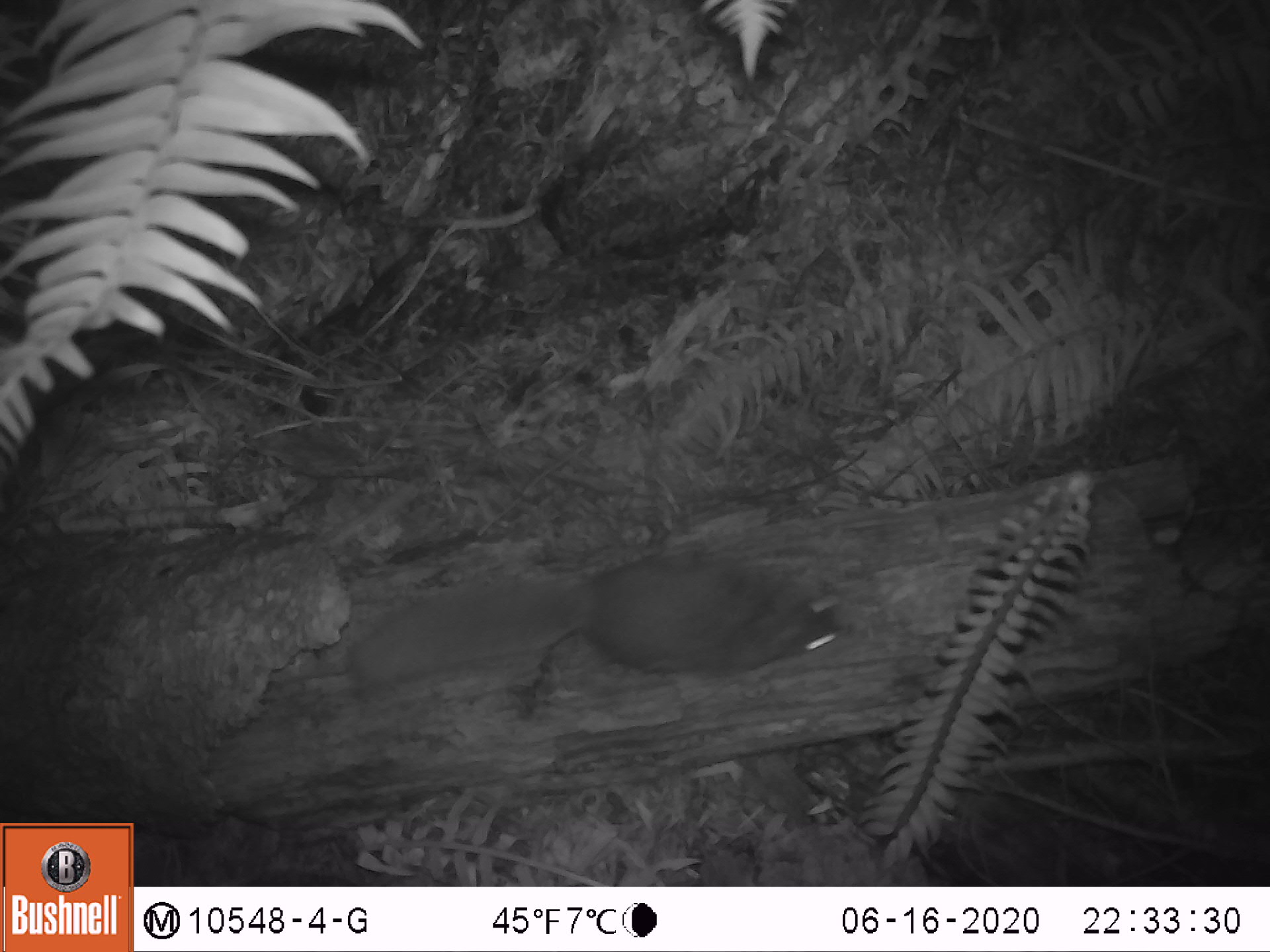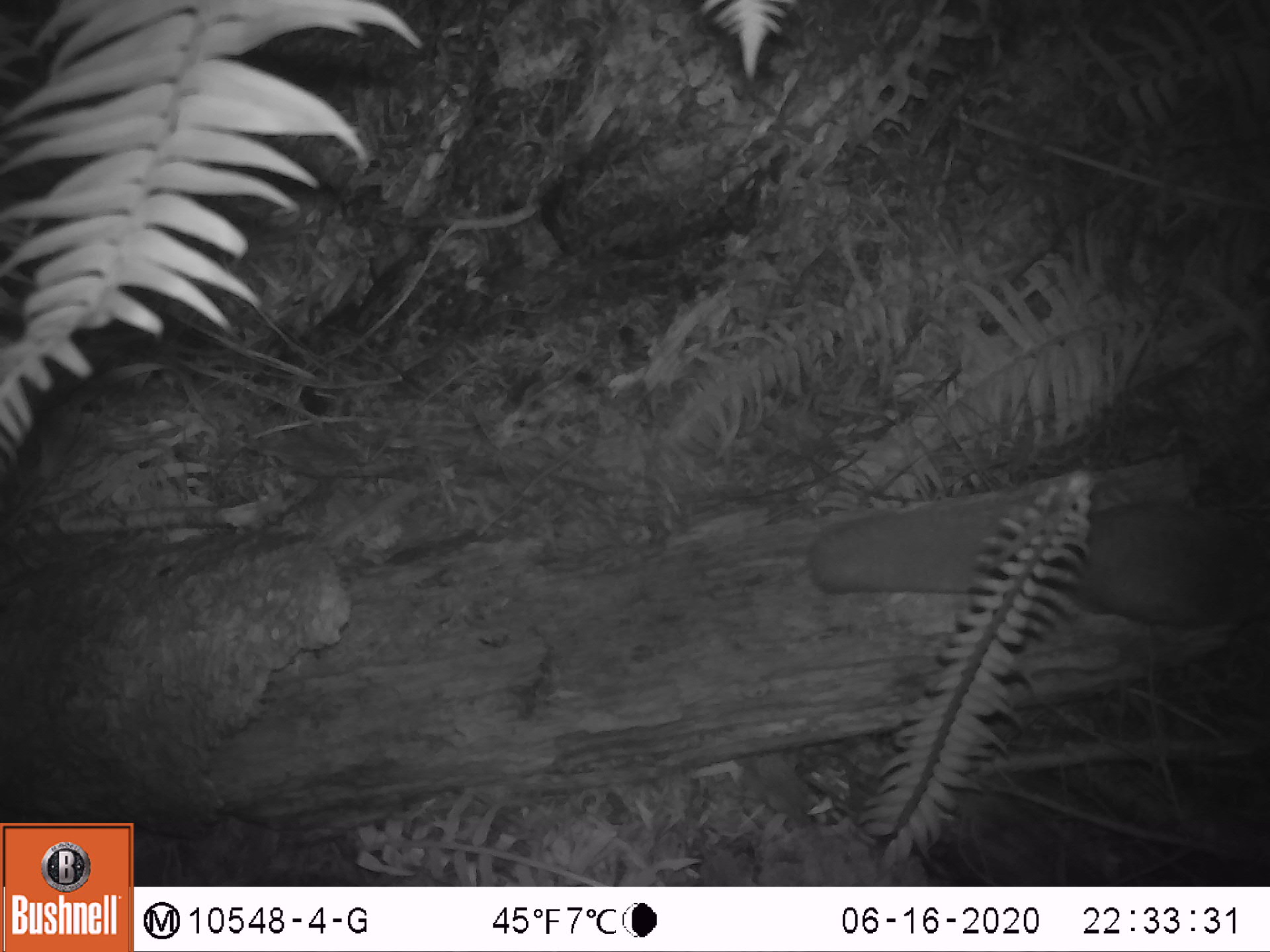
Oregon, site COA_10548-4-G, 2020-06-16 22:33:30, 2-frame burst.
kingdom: Animalia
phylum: Chordata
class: Mammalia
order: Rodentia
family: Sciuridae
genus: Glaucomys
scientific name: Glaucomys oregonensis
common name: humboldt's flying squirrel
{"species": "humboldt's flying squirrel (Glaucomys oregonensis)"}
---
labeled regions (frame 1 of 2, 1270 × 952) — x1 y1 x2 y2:
humboldt's flying squirrel: 337 539 847 718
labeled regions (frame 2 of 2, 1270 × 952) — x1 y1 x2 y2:
humboldt's flying squirrel: 792 475 1264 636